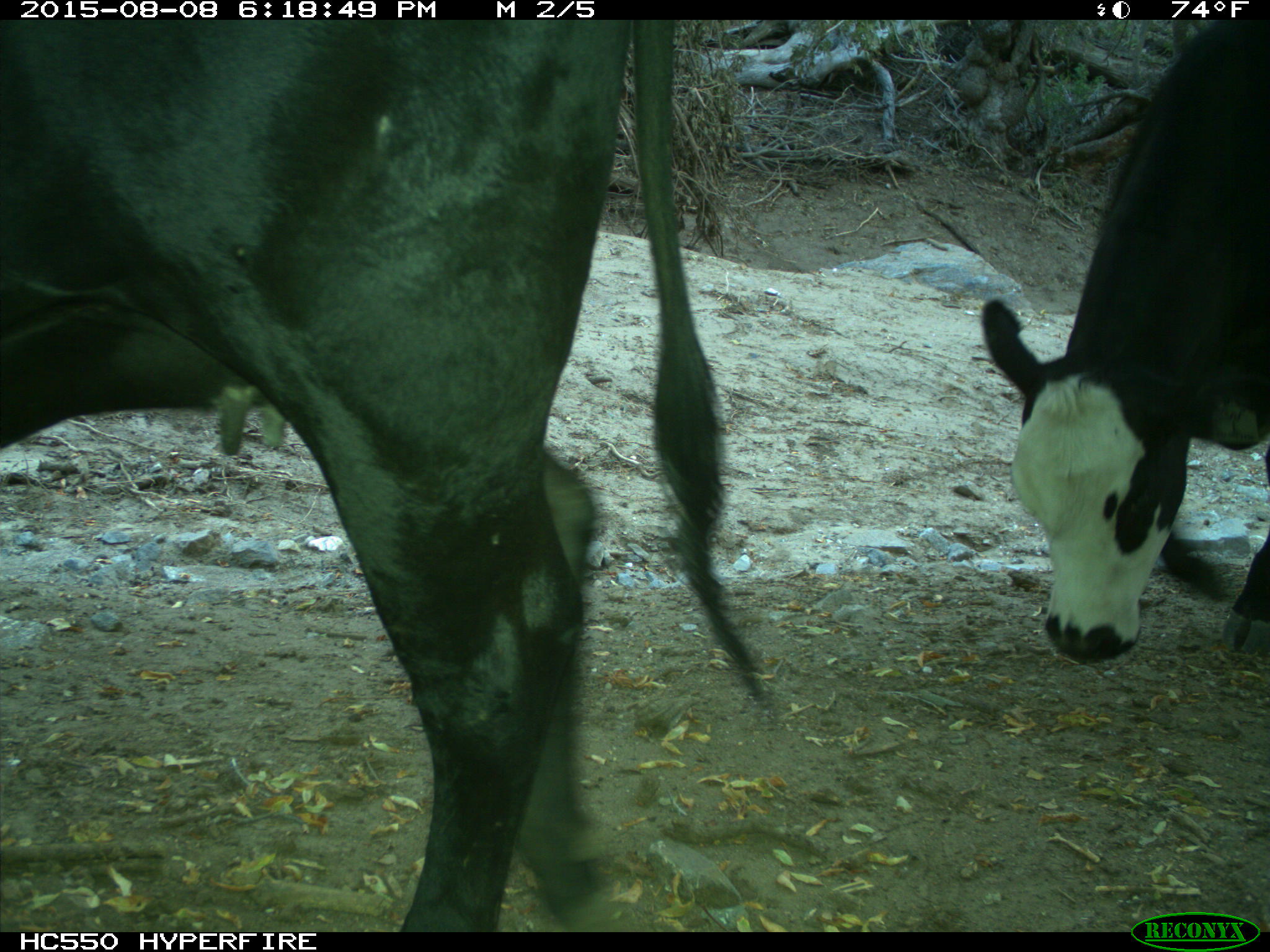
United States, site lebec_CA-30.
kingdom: Animalia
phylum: Chordata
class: Mammalia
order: Artiodactyla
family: Bovidae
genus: Bos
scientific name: Bos taurus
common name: domestic cow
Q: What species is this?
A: Bos taurus (domestic cow).